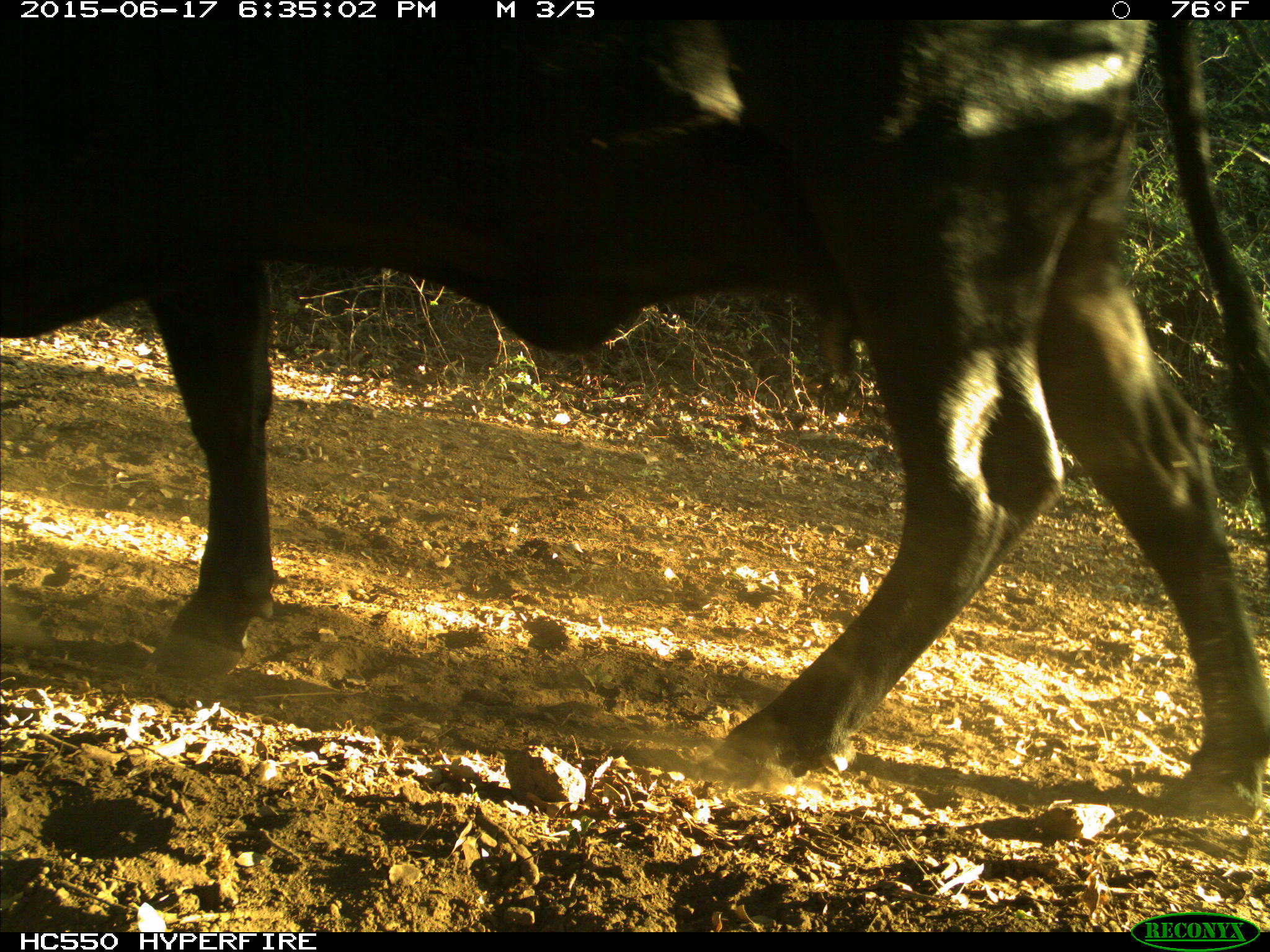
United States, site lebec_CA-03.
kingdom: Animalia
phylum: Chordata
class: Mammalia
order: Artiodactyla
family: Bovidae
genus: Bos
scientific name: Bos taurus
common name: domestic cow